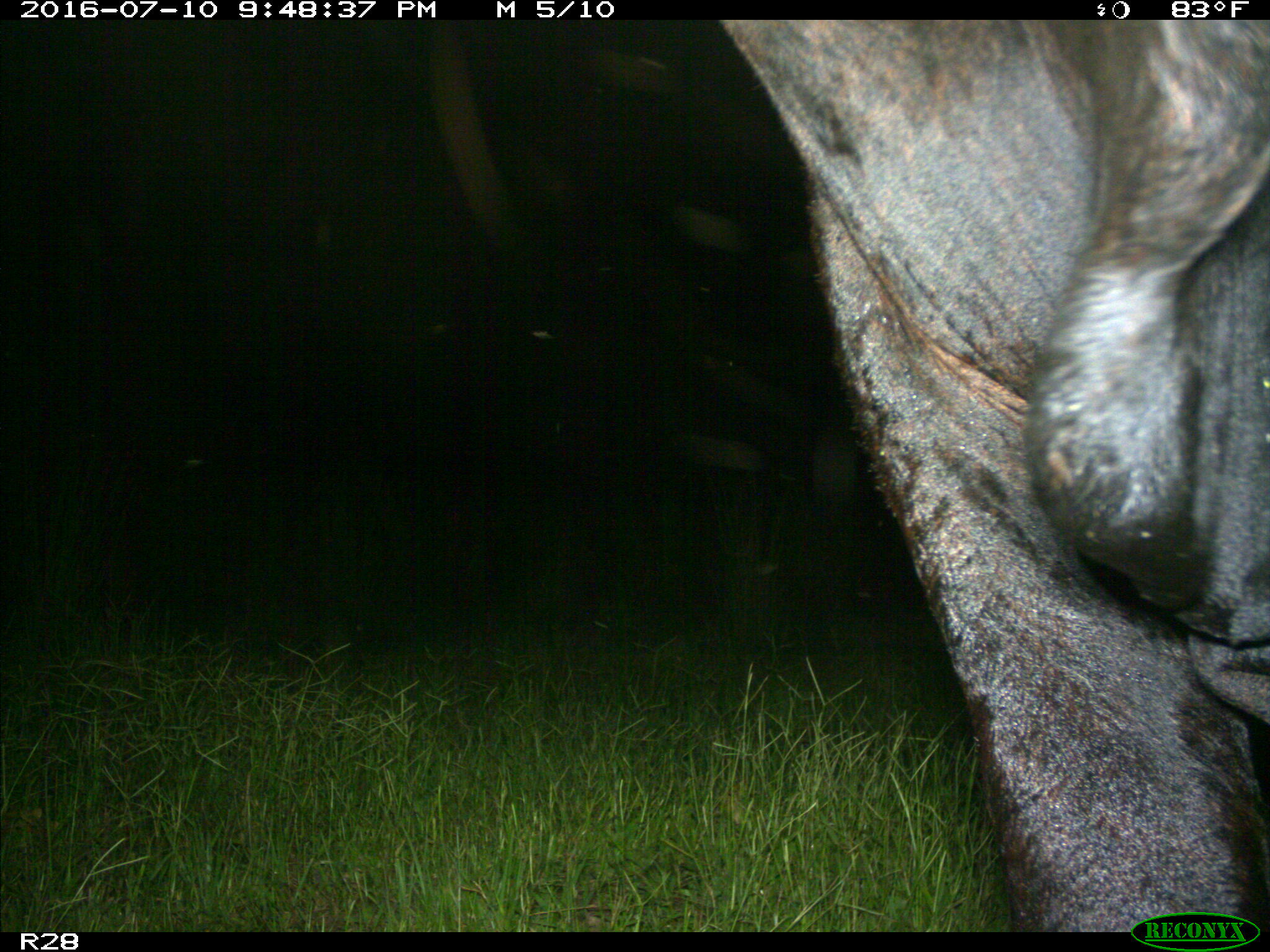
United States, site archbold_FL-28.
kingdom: Animalia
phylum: Chordata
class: Mammalia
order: Artiodactyla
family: Bovidae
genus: Bos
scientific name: Bos taurus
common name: domestic cow